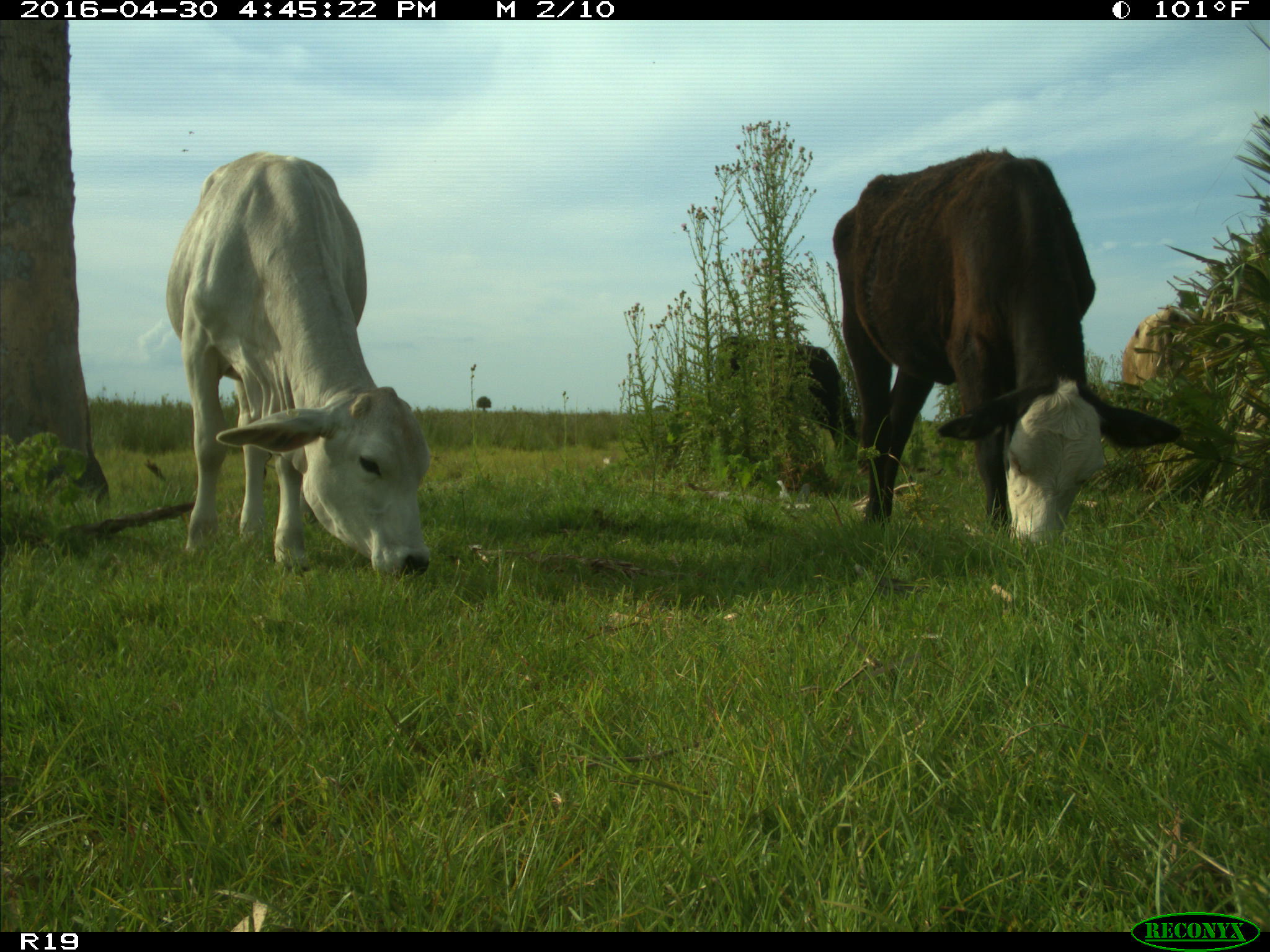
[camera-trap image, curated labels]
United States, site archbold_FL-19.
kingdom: Animalia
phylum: Chordata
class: Mammalia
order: Artiodactyla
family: Bovidae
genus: Bos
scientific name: Bos taurus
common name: domestic cow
Bos taurus (domestic cow).